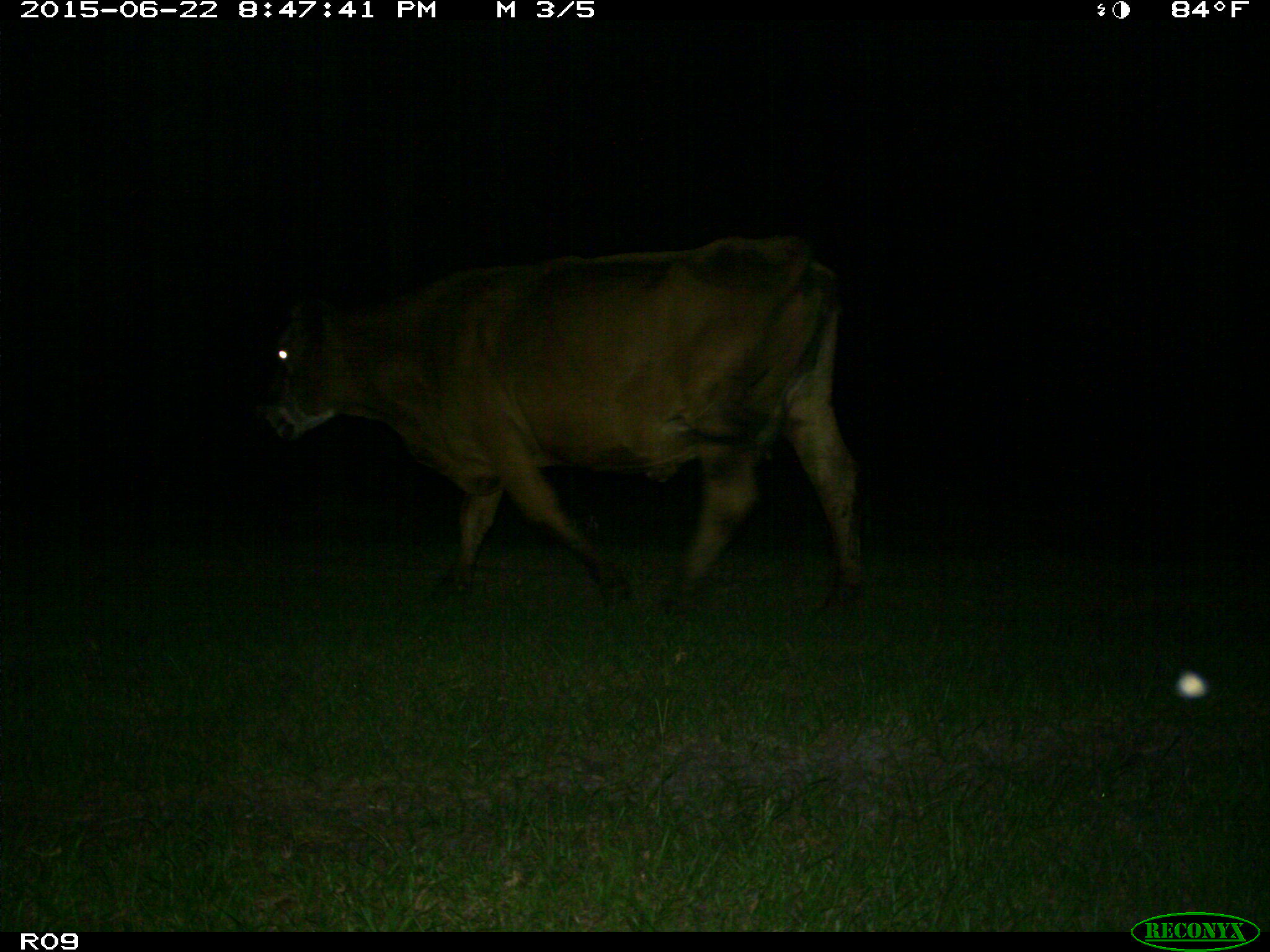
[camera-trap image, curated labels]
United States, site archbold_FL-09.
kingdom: Animalia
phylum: Chordata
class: Mammalia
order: Artiodactyla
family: Bovidae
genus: Bos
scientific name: Bos taurus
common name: domestic cow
Bos taurus (domestic cow).